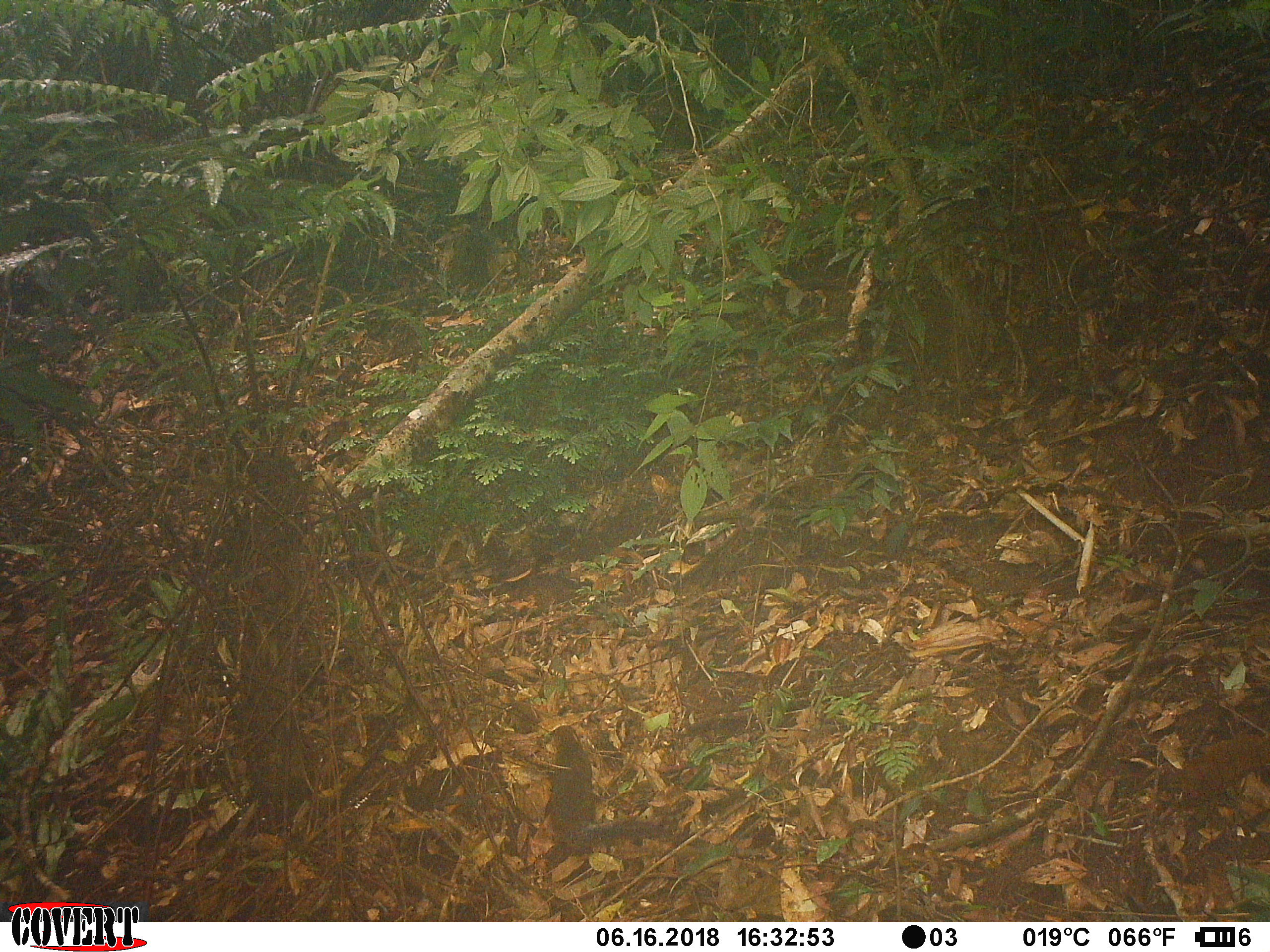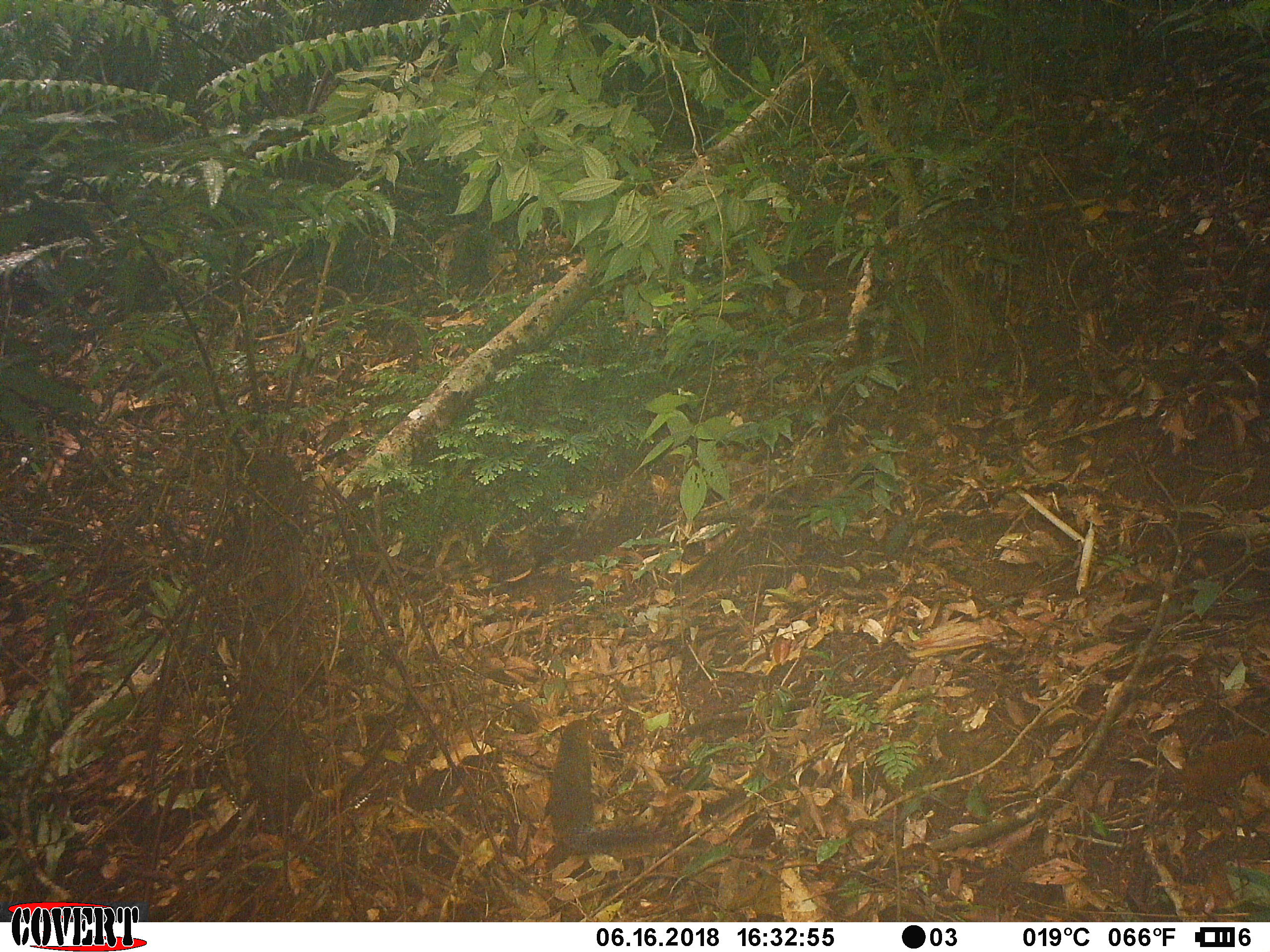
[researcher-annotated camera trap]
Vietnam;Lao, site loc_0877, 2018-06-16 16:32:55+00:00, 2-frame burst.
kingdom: Animalia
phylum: Chordata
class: Mammalia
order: Rodentia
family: Sciuridae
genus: Dremomys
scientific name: Dremomys rufigenis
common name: red-cheeked squirrel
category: red cheeked squirrel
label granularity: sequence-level